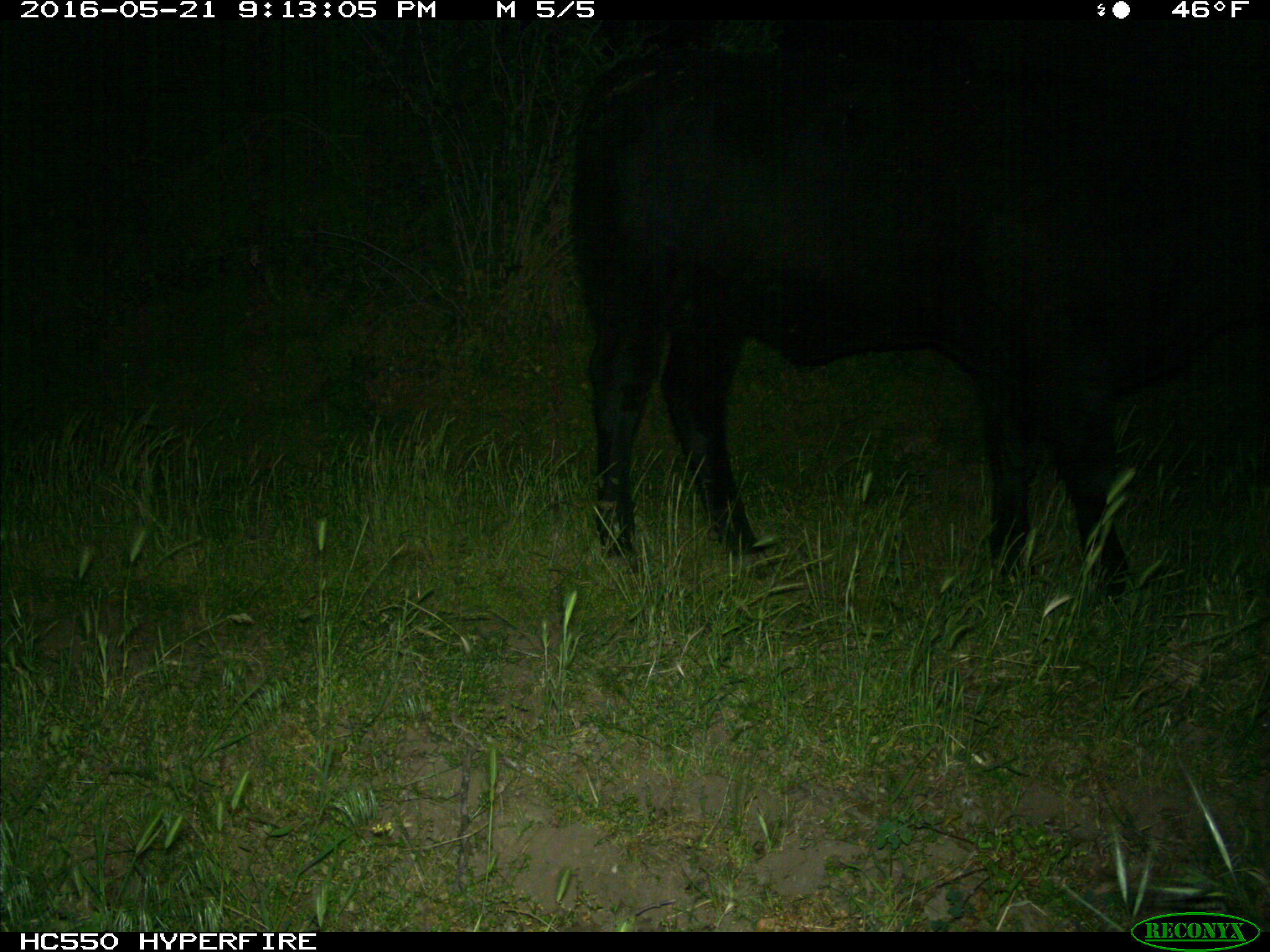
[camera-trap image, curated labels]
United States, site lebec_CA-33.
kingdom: Animalia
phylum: Chordata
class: Mammalia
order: Artiodactyla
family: Bovidae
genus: Bos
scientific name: Bos taurus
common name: domestic cow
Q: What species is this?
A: Bos taurus (domestic cow).